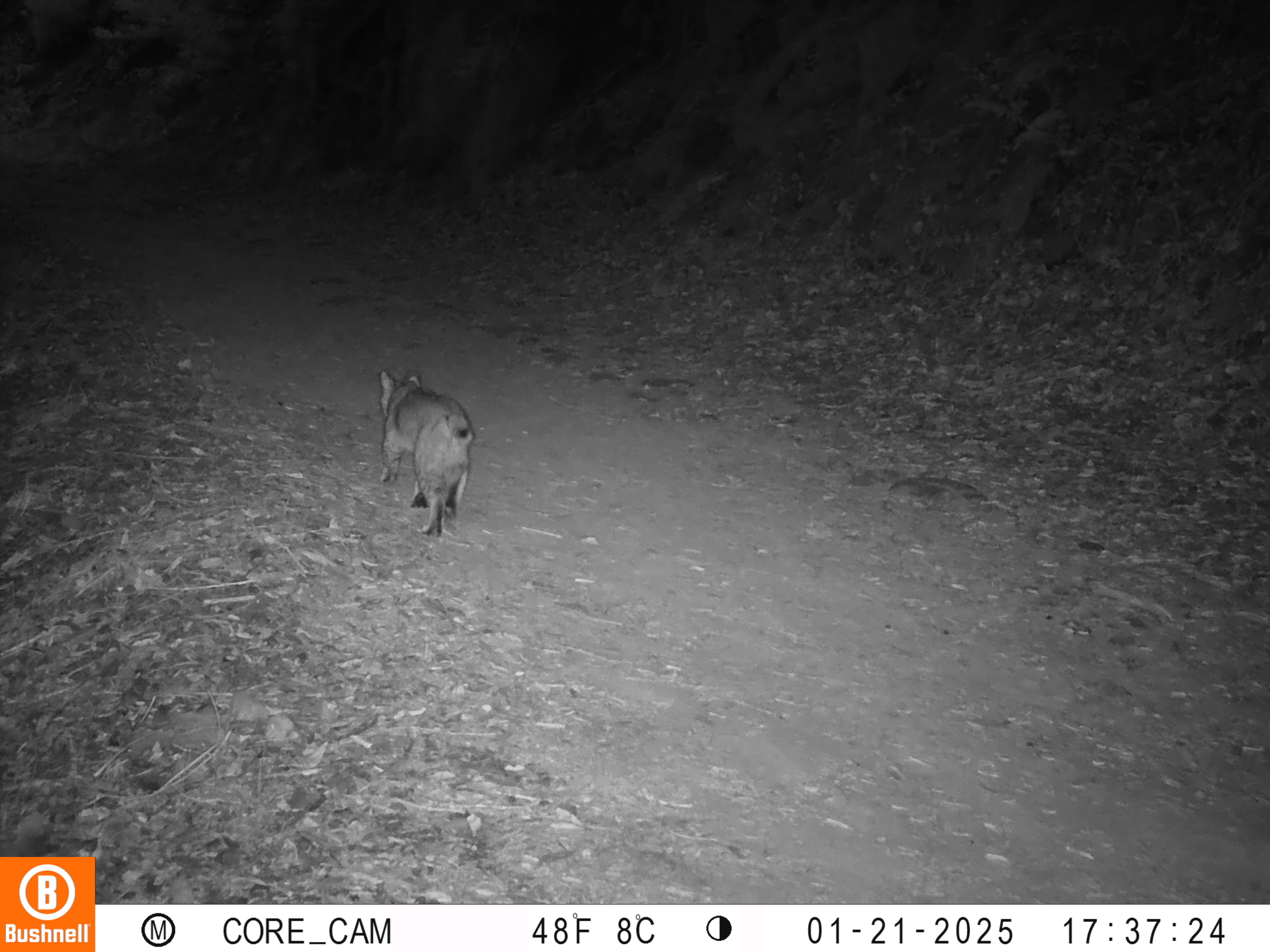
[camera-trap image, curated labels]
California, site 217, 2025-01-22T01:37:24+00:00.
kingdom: Animalia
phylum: Chordata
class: Mammalia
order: Carnivora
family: Felidae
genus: Lynx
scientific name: Lynx rufus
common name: bobcat